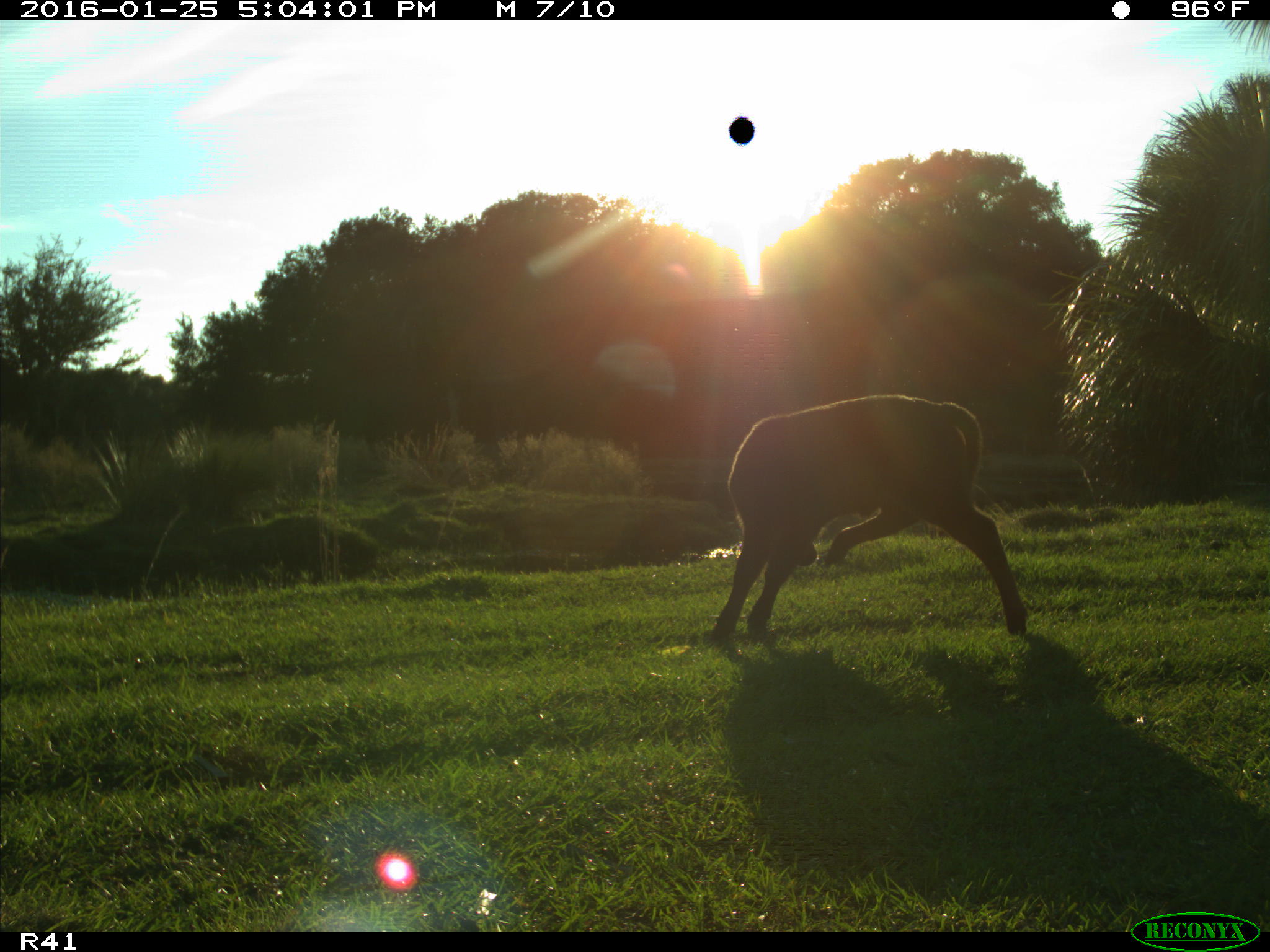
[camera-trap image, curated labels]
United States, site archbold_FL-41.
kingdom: Animalia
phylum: Chordata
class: Mammalia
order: Artiodactyla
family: Bovidae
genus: Bos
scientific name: Bos taurus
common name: domestic cow